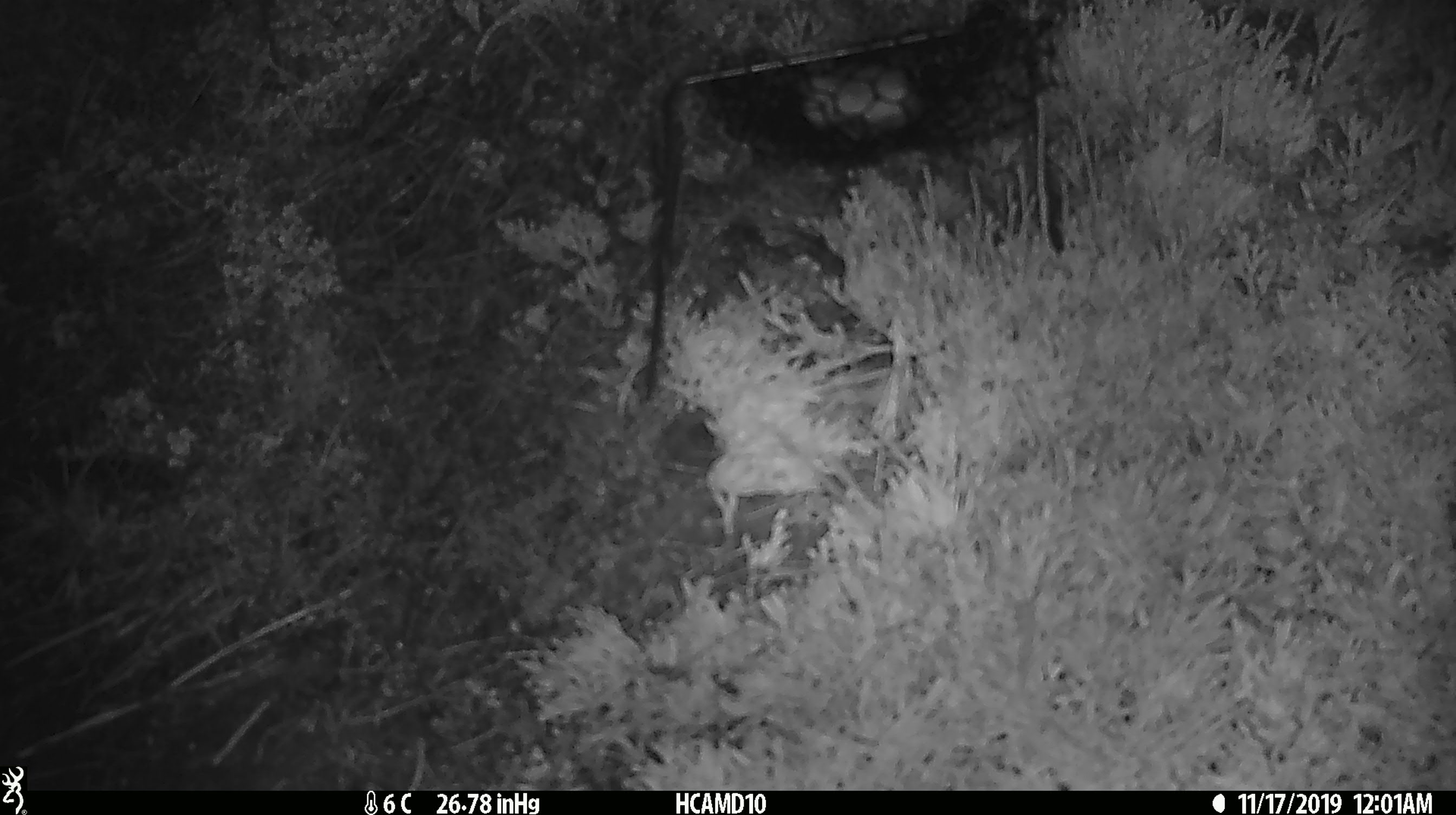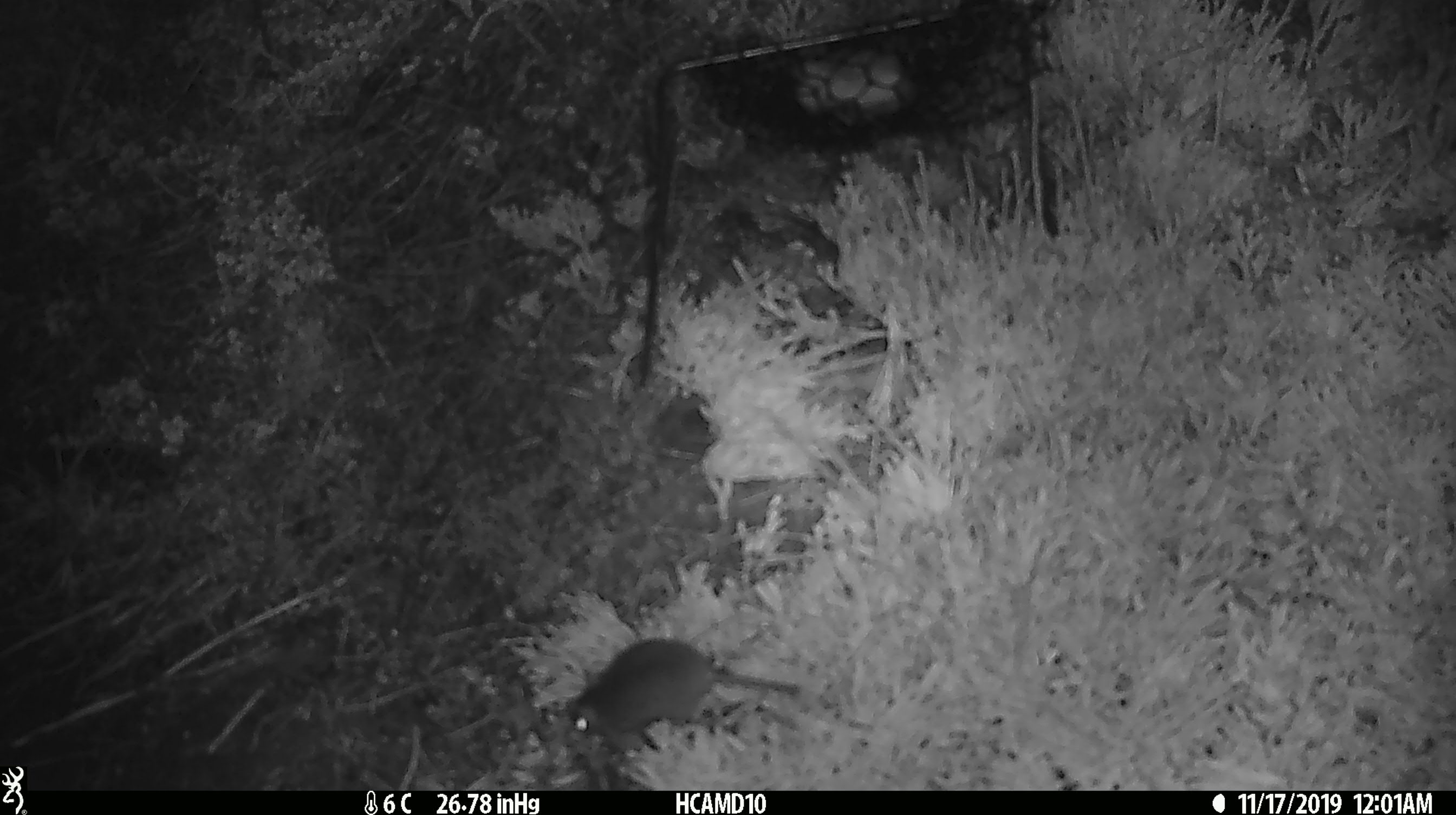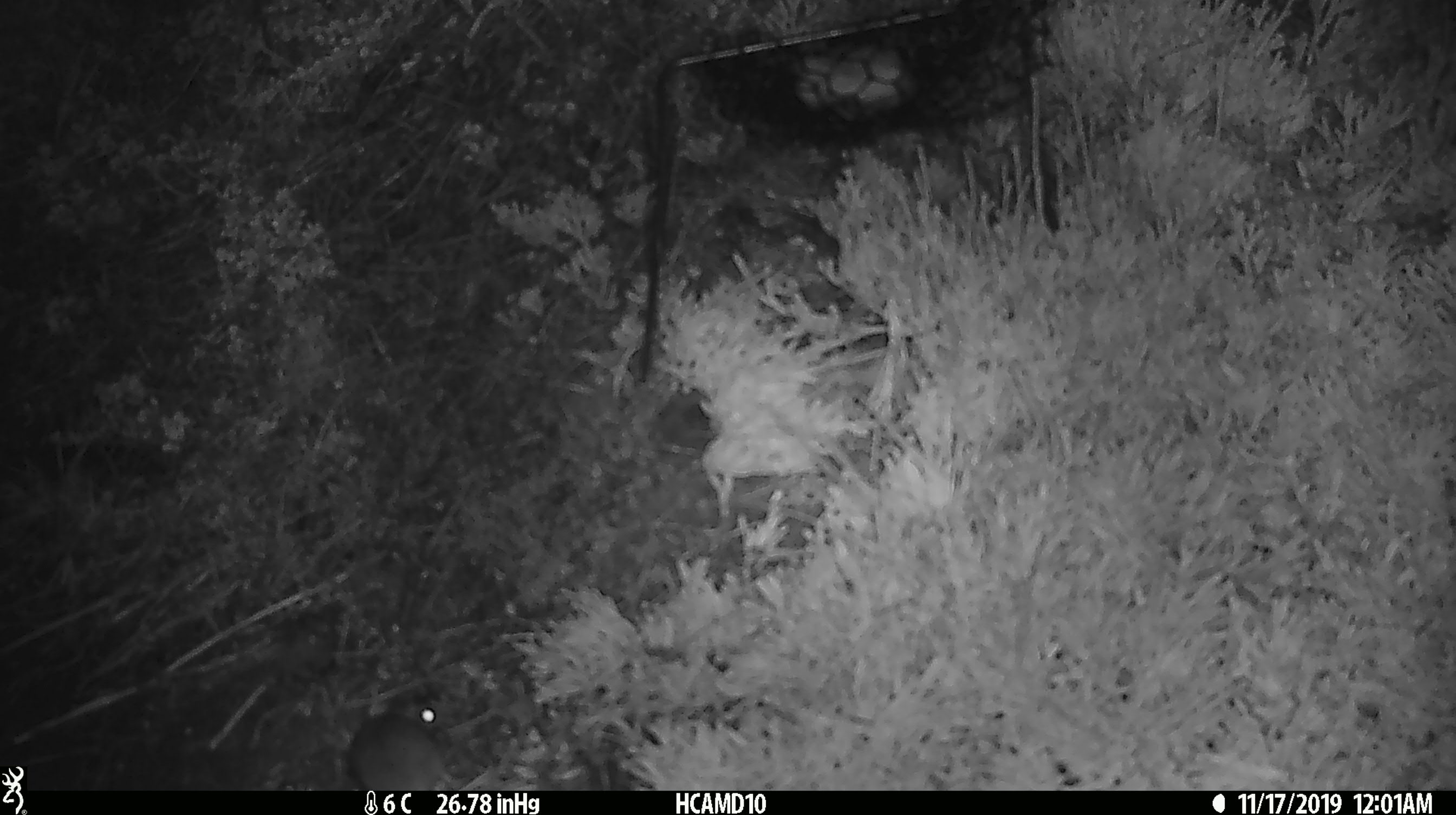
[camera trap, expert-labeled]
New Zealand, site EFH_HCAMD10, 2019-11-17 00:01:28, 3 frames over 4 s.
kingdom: Animalia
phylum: Chordata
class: Mammalia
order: Rodentia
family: Muridae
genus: Mus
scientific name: Mus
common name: mouse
Mouse (Mus).